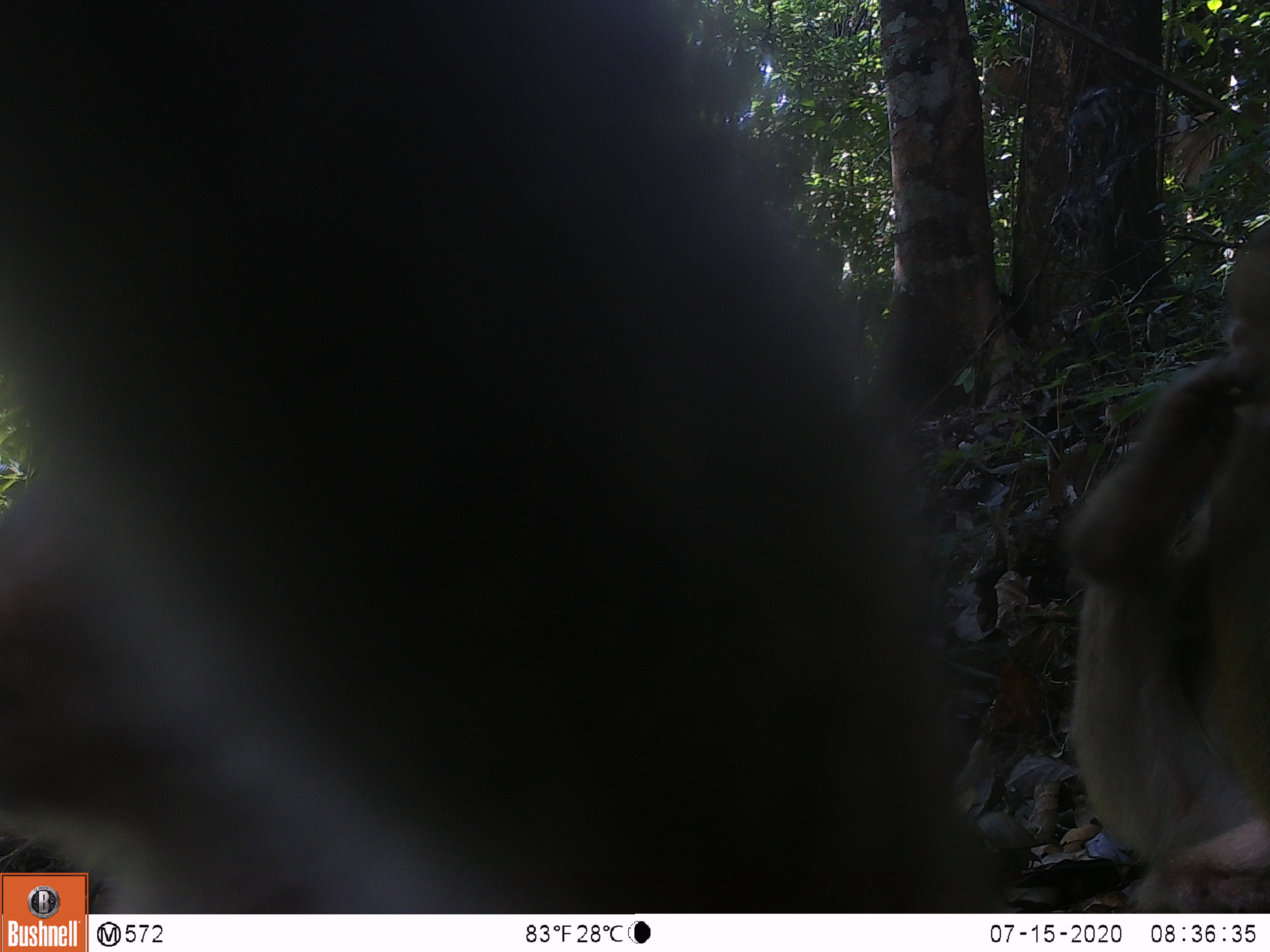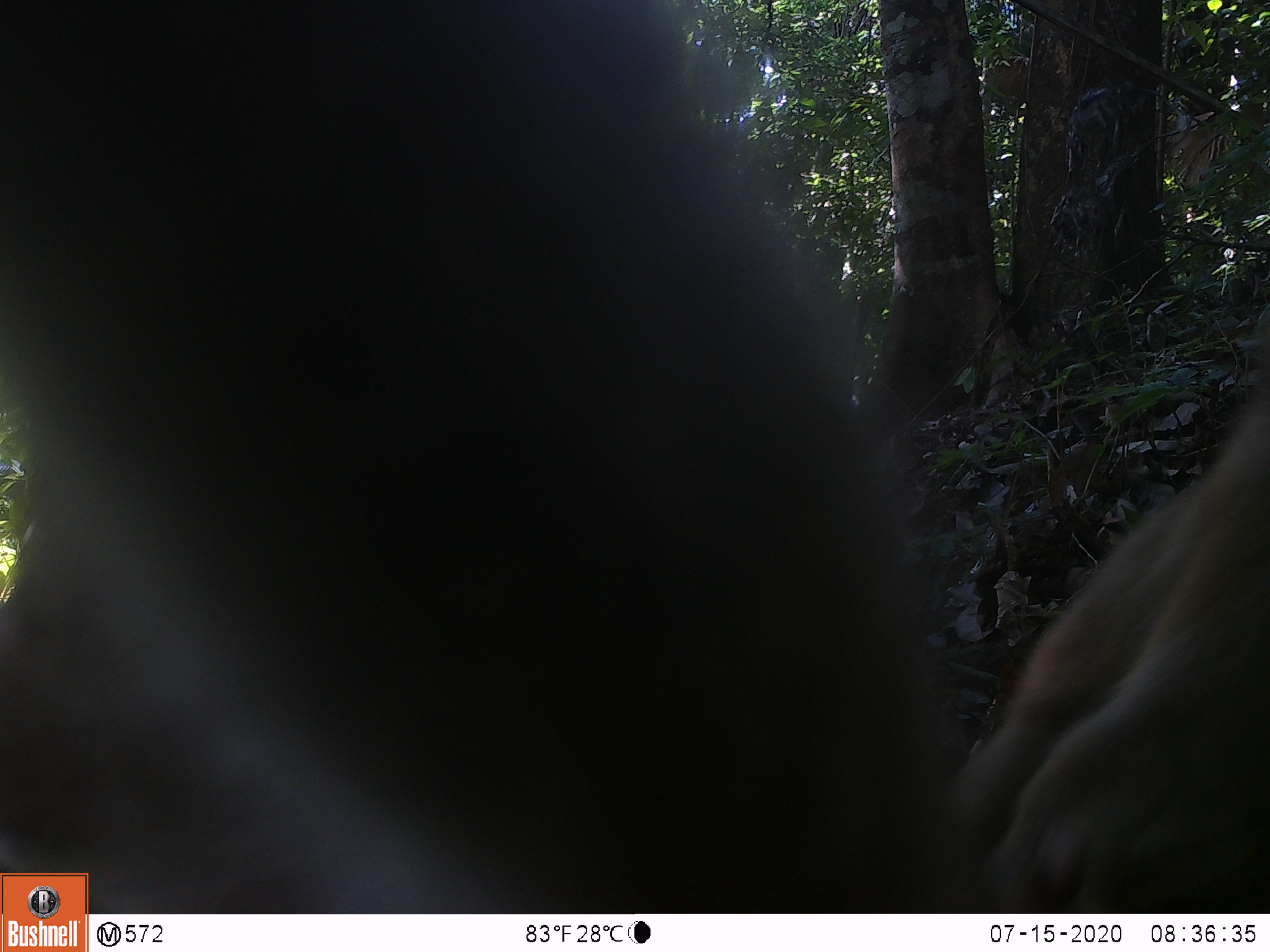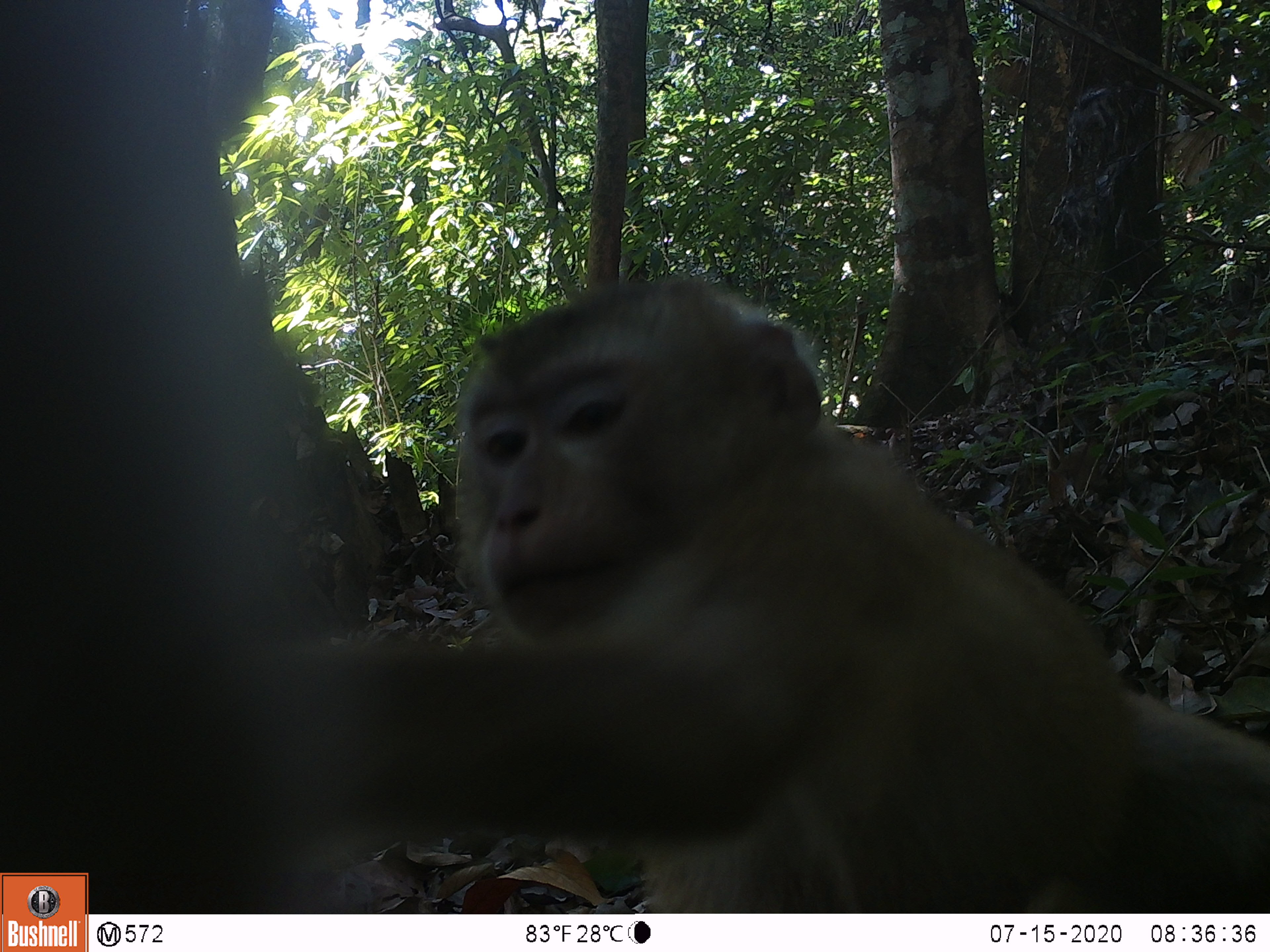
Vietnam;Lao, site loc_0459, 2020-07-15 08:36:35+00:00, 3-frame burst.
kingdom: Animalia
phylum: Chordata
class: Mammalia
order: Primates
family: Cercopithecidae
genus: Macaca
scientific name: Macaca nemestrina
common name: pig-tailed macaque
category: pig tailed macaque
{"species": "pig tailed macaque (pig-tailed macaque) (Macaca nemestrina)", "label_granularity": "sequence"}